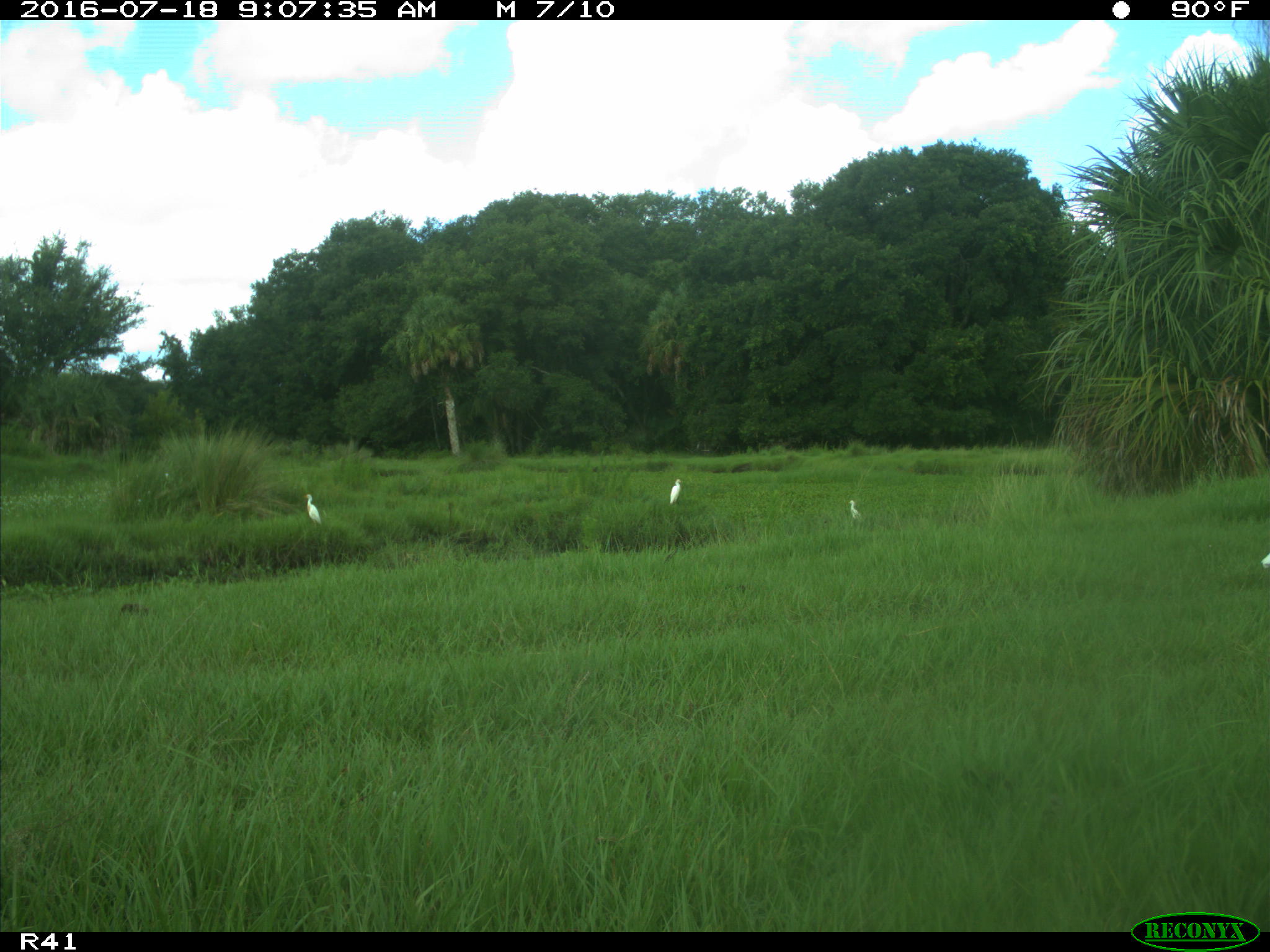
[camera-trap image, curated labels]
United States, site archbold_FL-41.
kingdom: Animalia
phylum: Chordata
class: Aves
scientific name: Aves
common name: birds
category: unidentified bird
Unidentified bird (birds) (Aves).